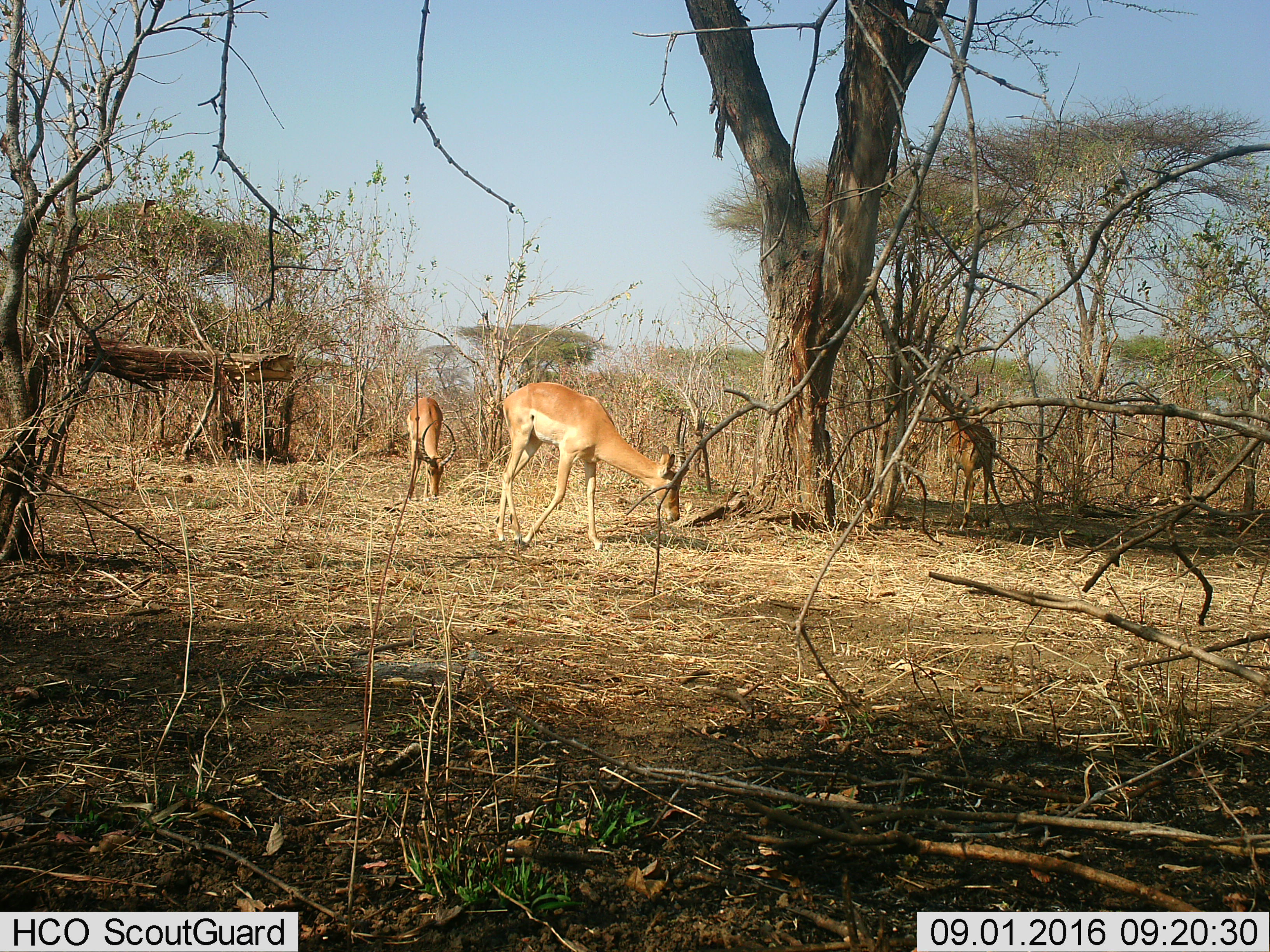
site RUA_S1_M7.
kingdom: Animalia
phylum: Chordata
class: Mammalia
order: Artiodactyla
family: Bovidae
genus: Aepyceros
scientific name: Aepyceros melampus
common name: impala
Impala (Aepyceros melampus), count 3. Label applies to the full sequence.